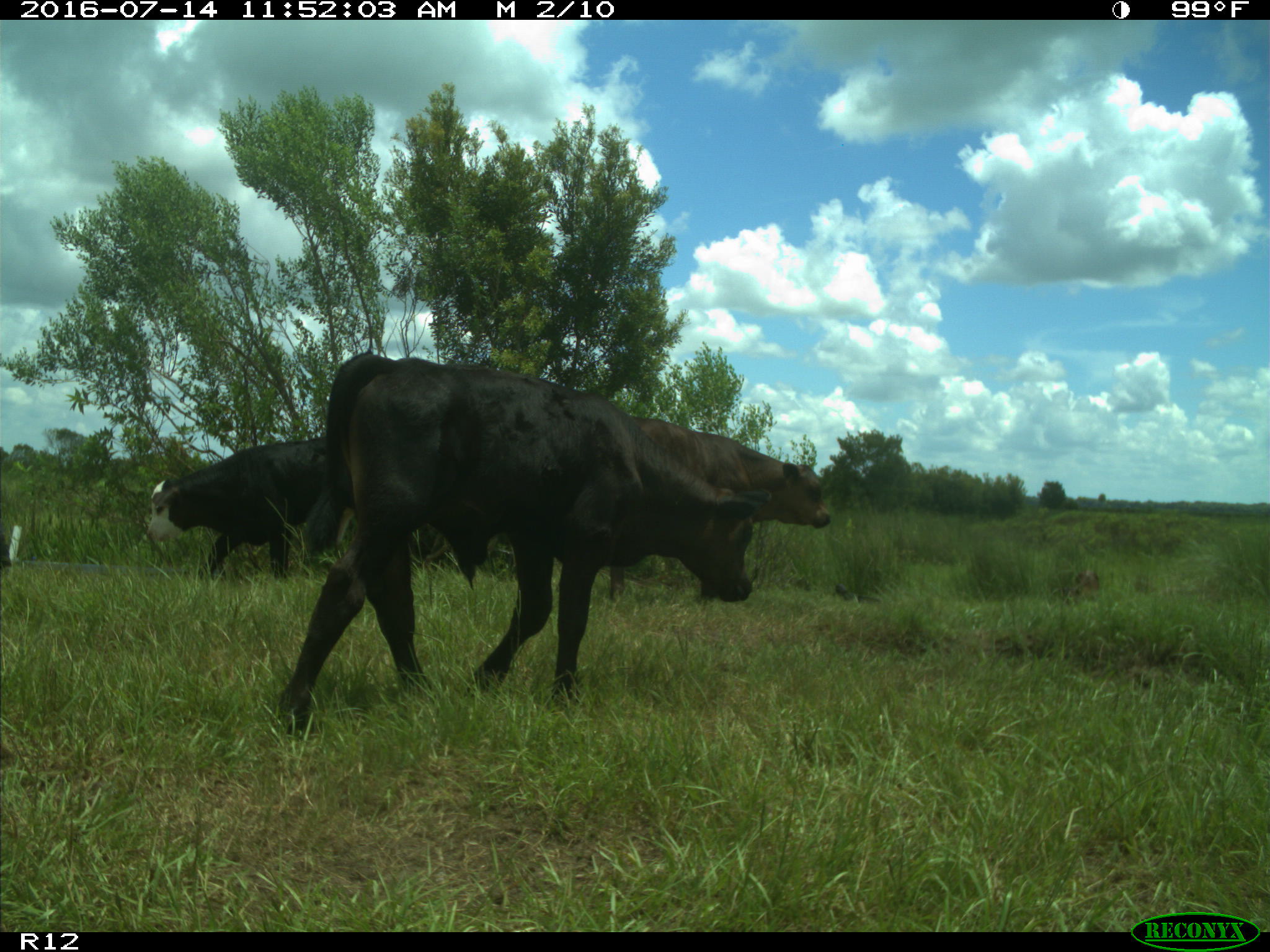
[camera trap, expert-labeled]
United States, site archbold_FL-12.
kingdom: Animalia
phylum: Chordata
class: Mammalia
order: Artiodactyla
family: Bovidae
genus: Bos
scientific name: Bos taurus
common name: domestic cow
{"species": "Bos taurus (domestic cow)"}